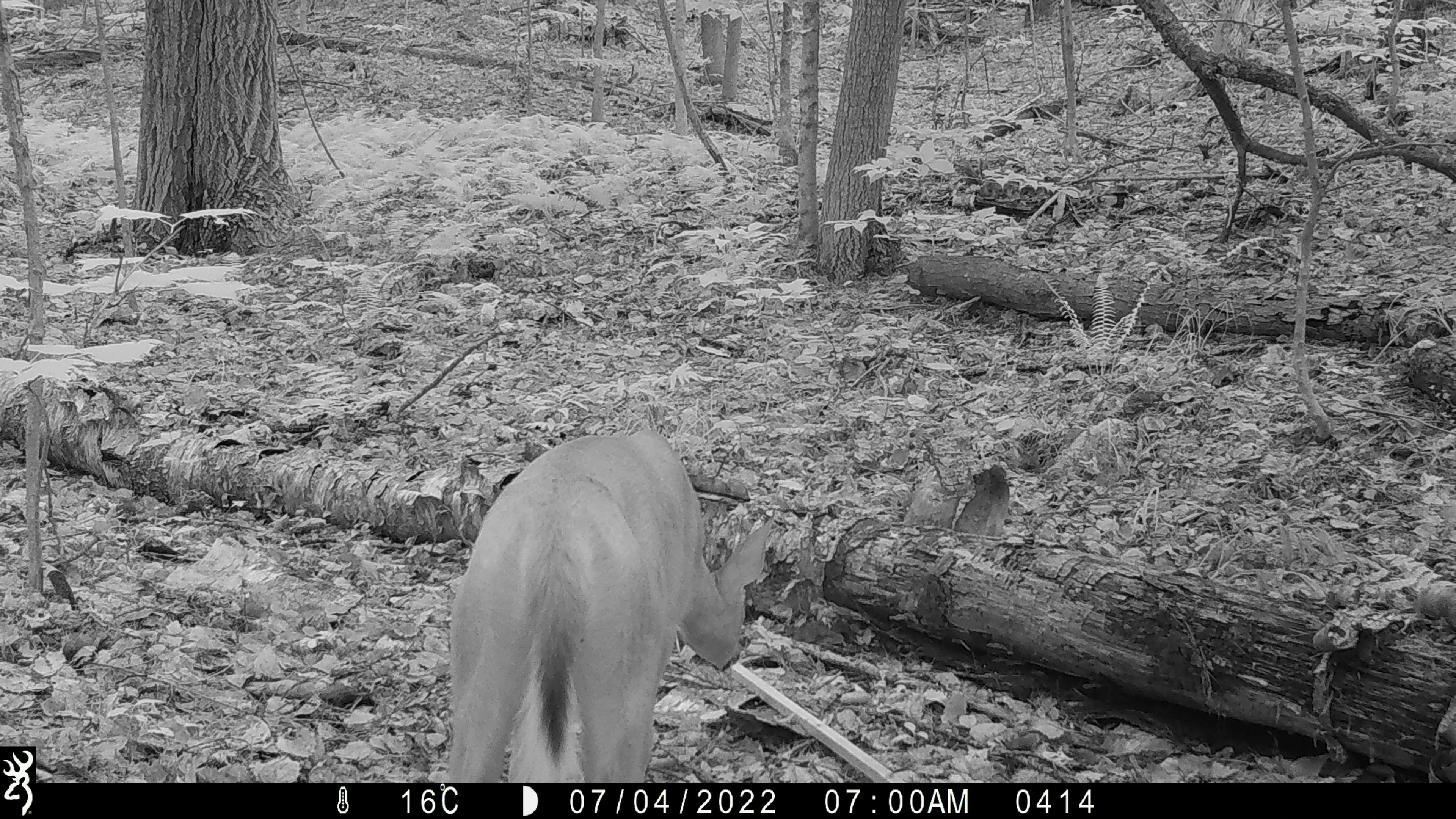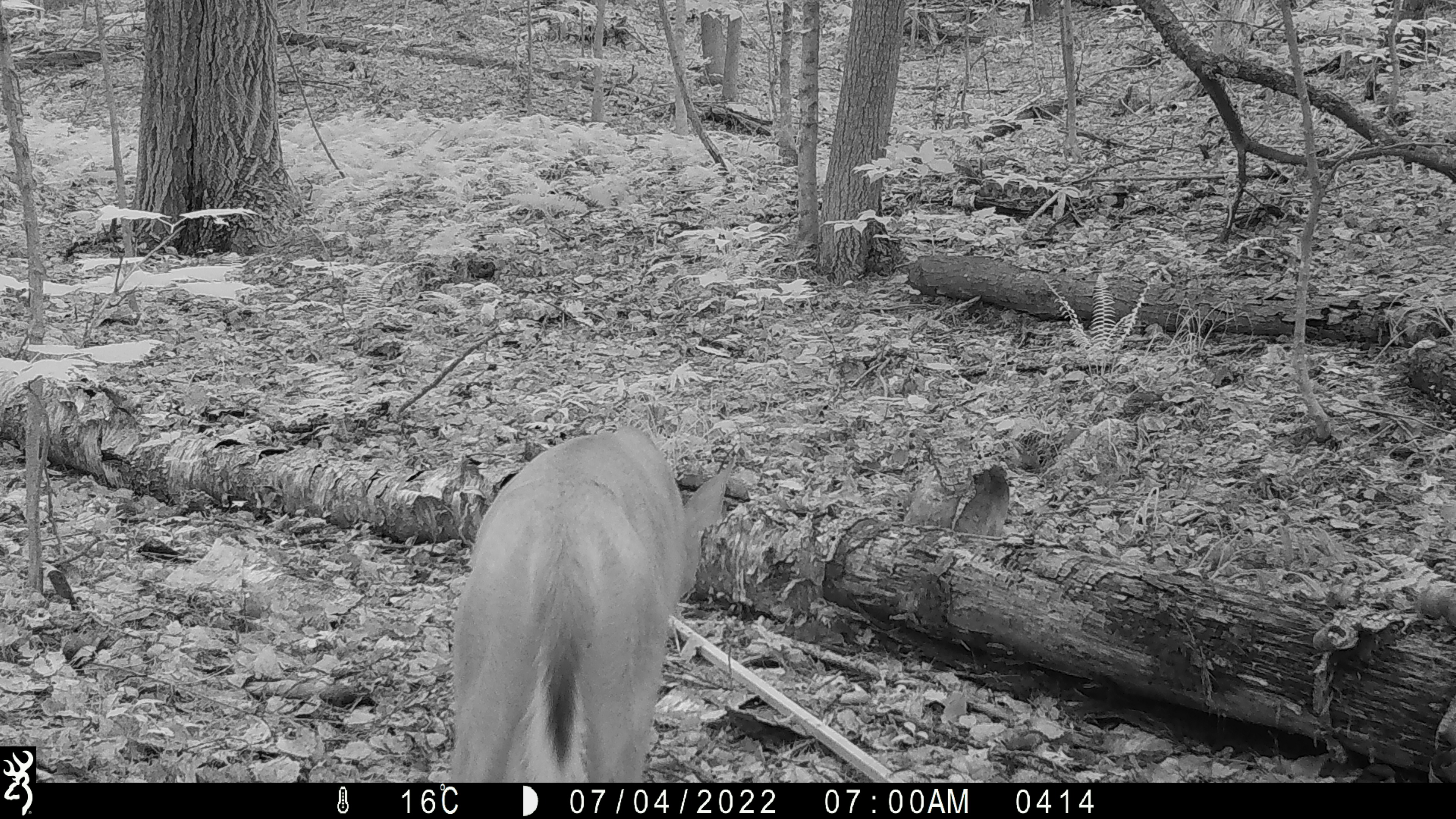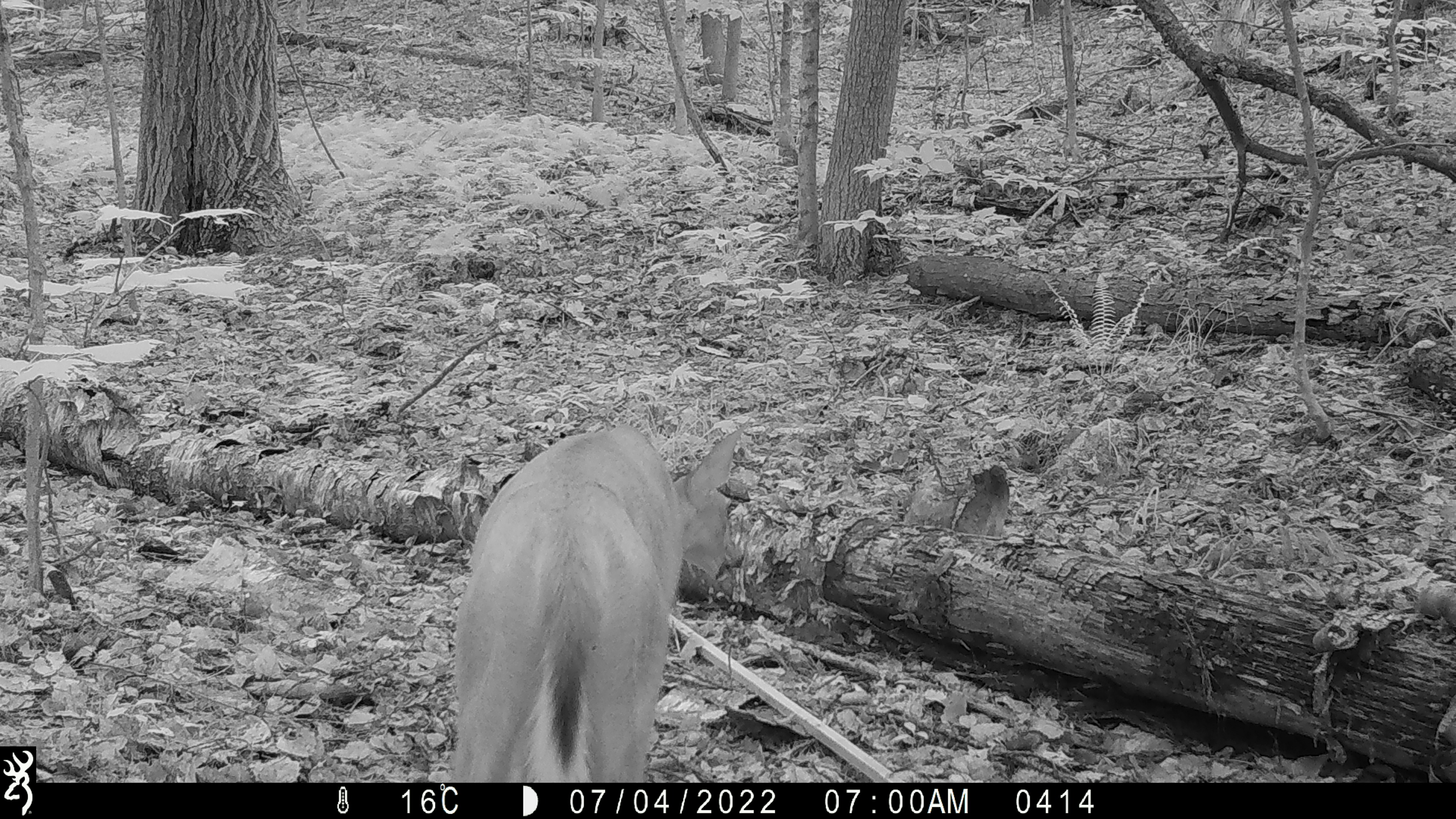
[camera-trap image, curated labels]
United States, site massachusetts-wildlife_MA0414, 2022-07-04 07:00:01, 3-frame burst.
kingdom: Animalia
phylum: Chordata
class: Mammalia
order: Artiodactyla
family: Cervidae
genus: Odocoileus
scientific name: Odocoileus virginianus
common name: white-tailed deer